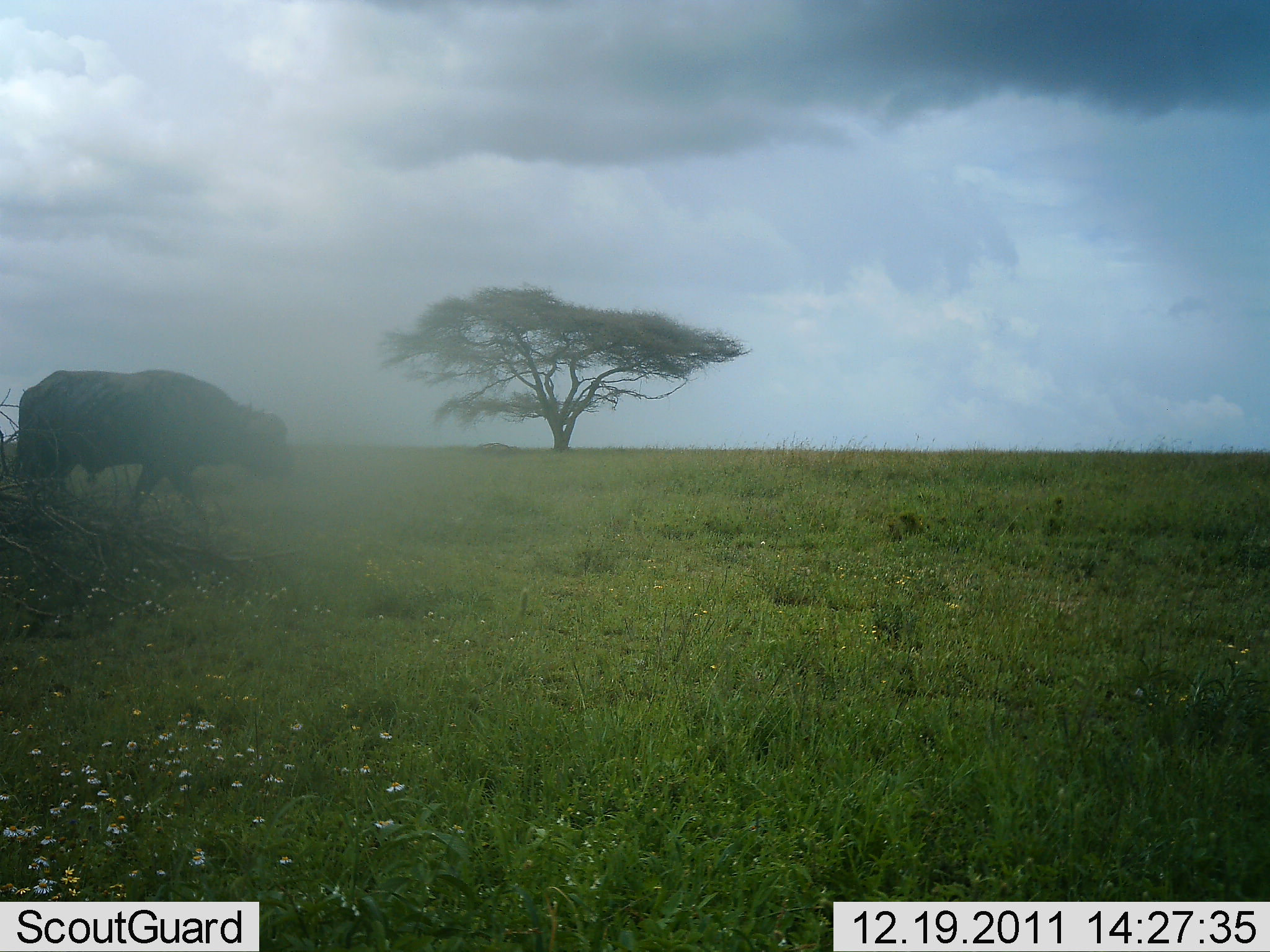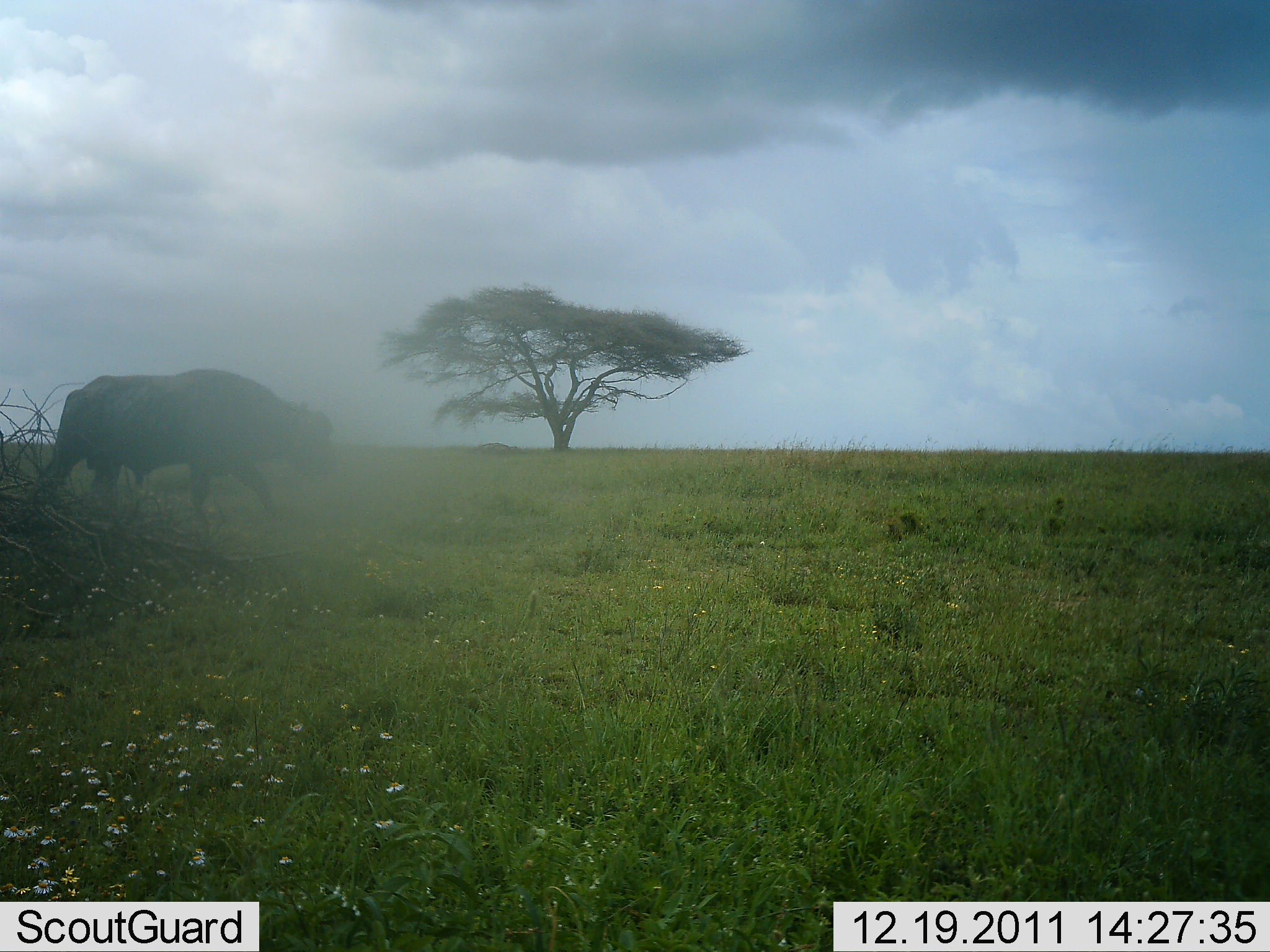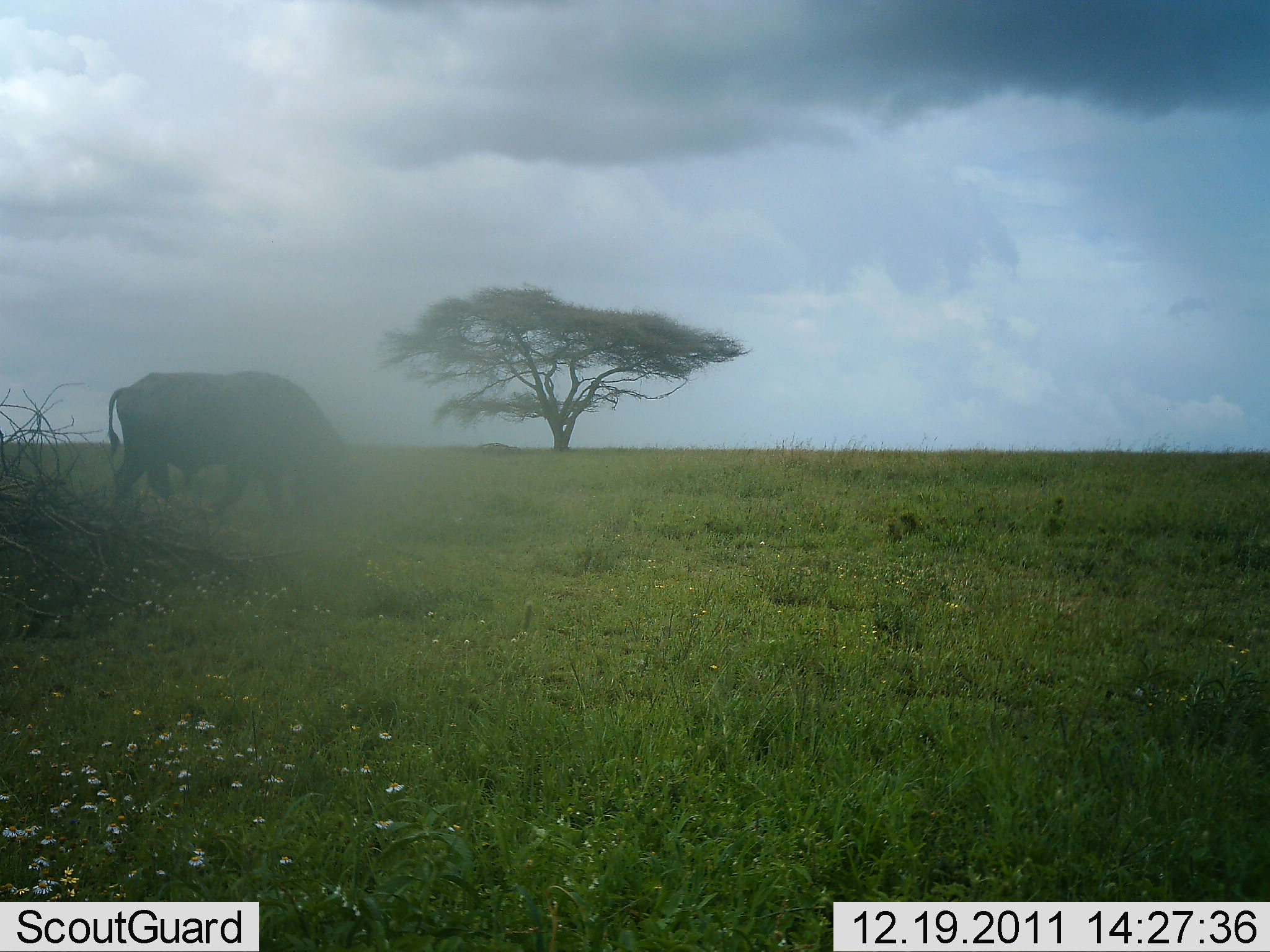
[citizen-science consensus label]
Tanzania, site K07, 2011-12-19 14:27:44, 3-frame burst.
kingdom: Animalia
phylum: Chordata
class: Mammalia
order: Artiodactyla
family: Bovidae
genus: Syncerus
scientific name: Syncerus caffer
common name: cape buffalo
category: buffalo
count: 1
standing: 0%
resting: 0%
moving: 92%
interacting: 0%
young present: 0%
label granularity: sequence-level